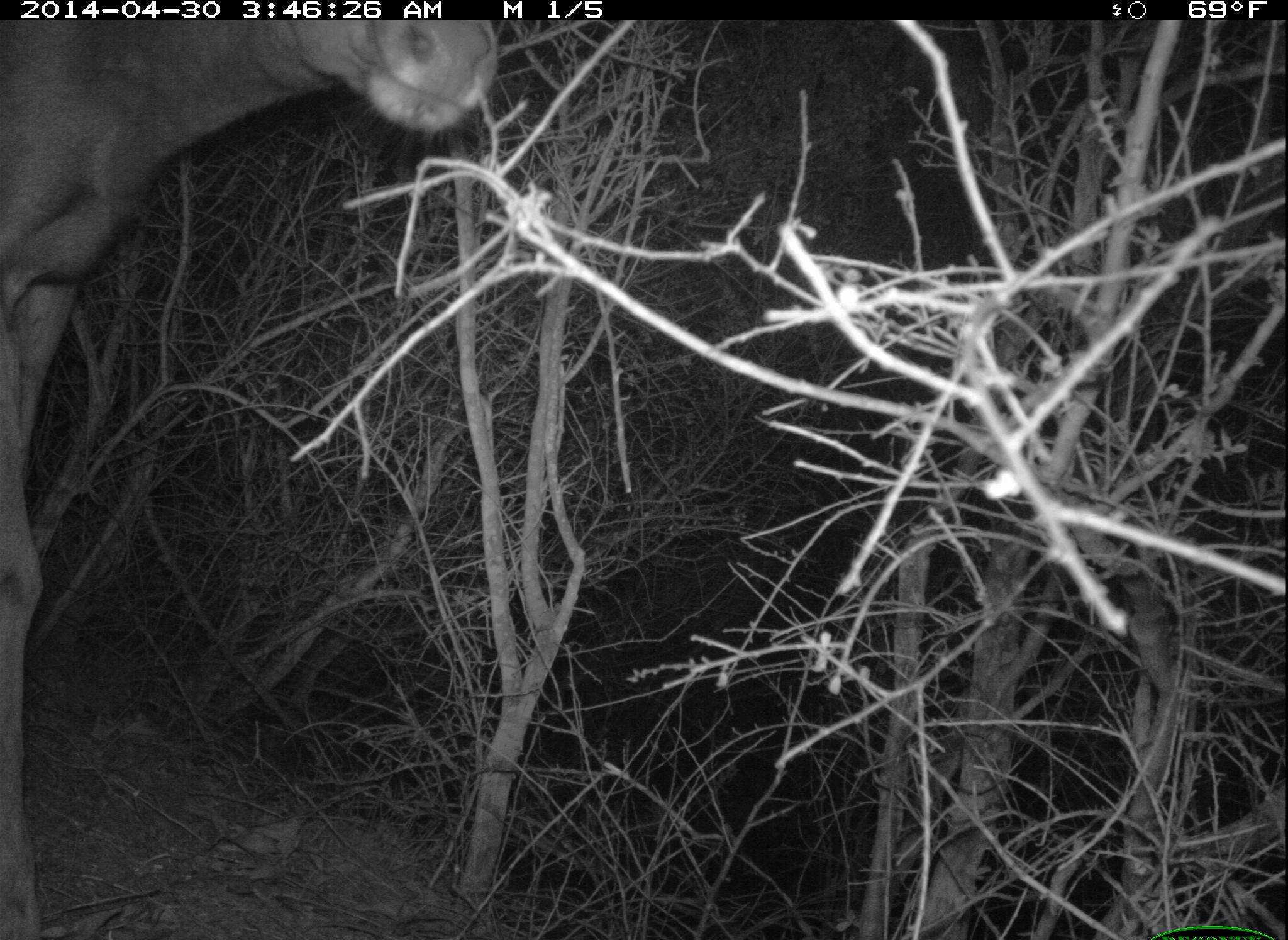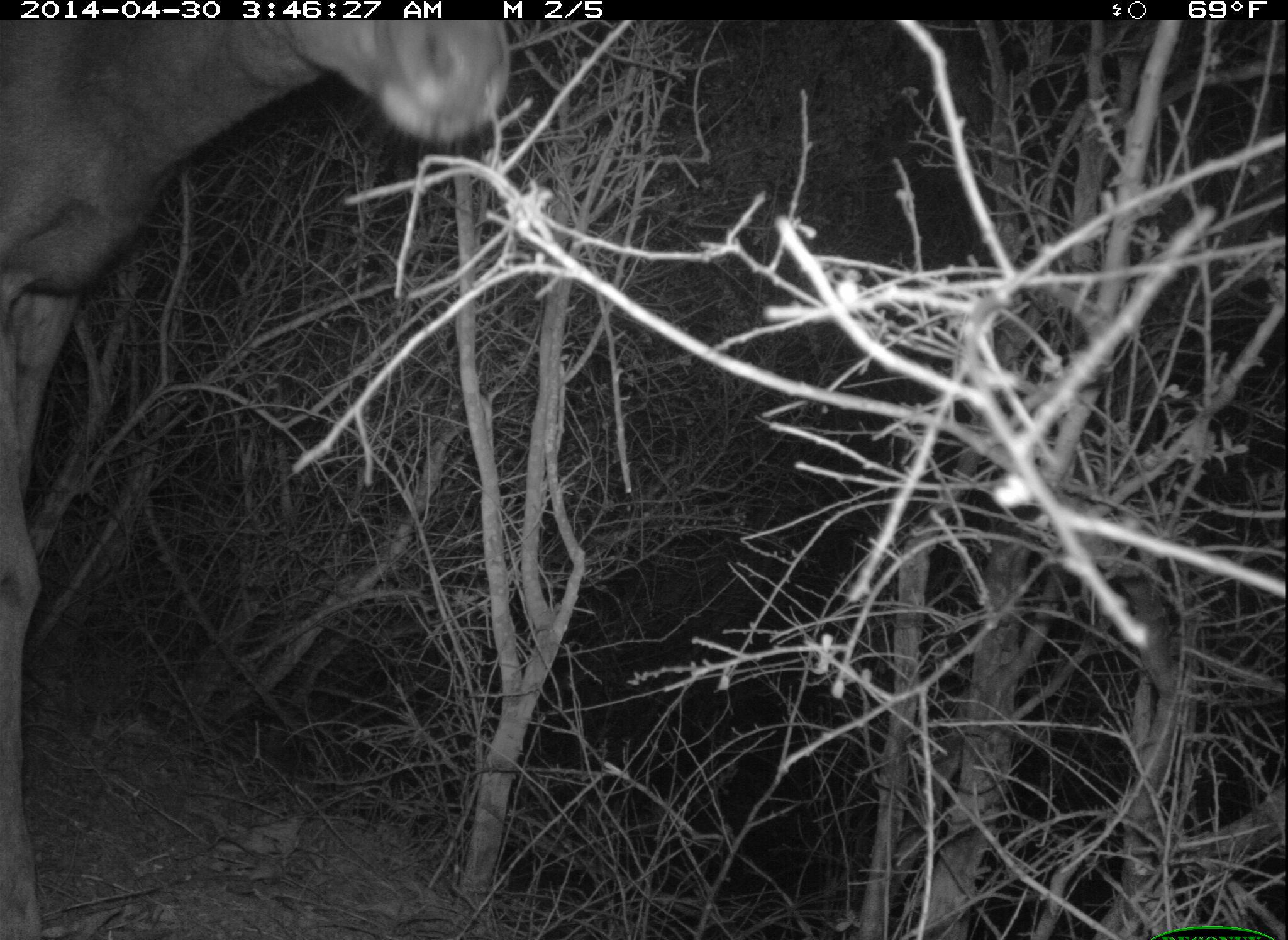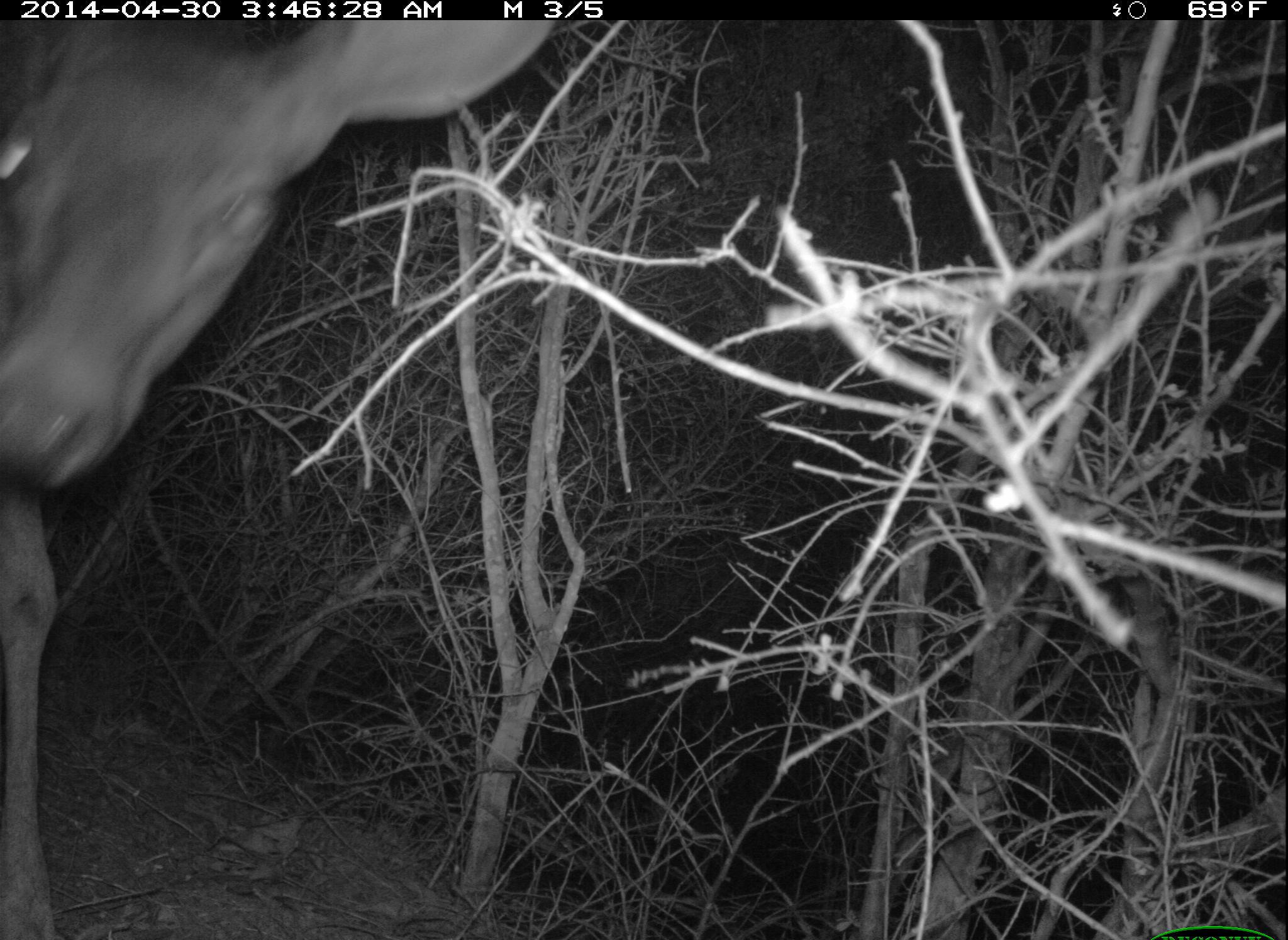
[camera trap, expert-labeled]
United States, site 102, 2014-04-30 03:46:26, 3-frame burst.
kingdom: Animalia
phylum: Chordata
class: Mammalia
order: Artiodactyla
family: Cervidae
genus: Odocoileus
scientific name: Odocoileus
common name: deer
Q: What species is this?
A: Deer (Odocoileus).